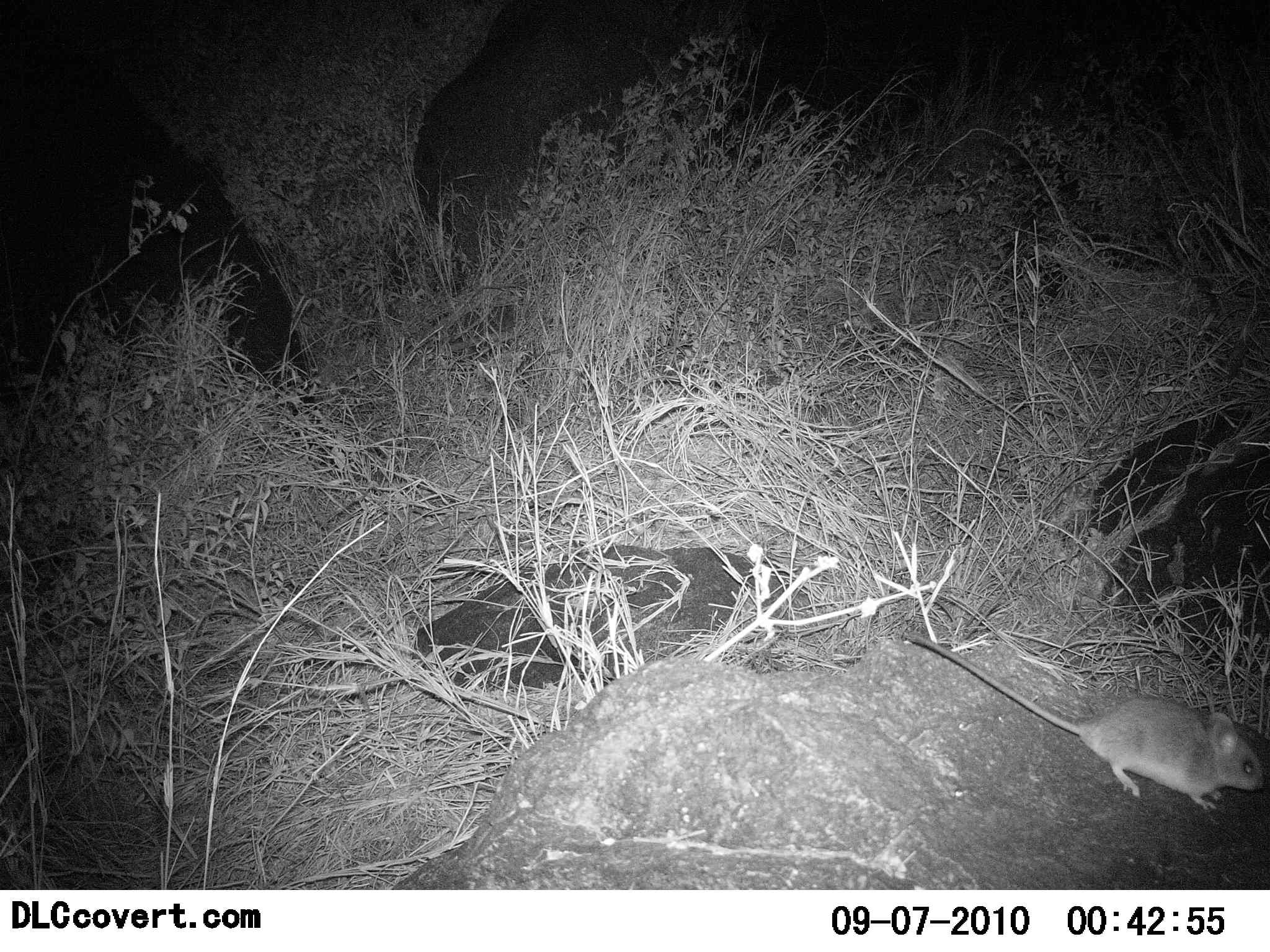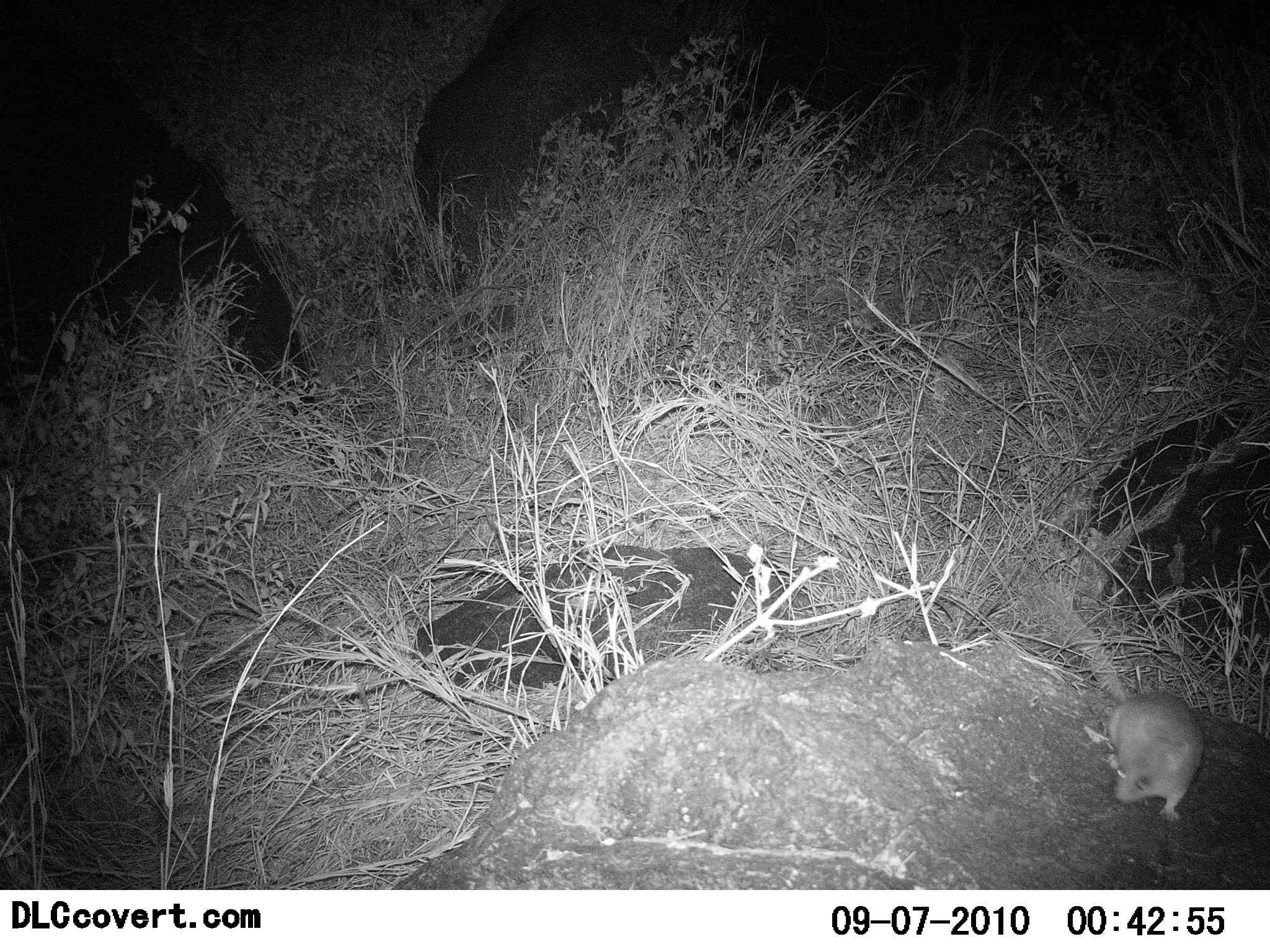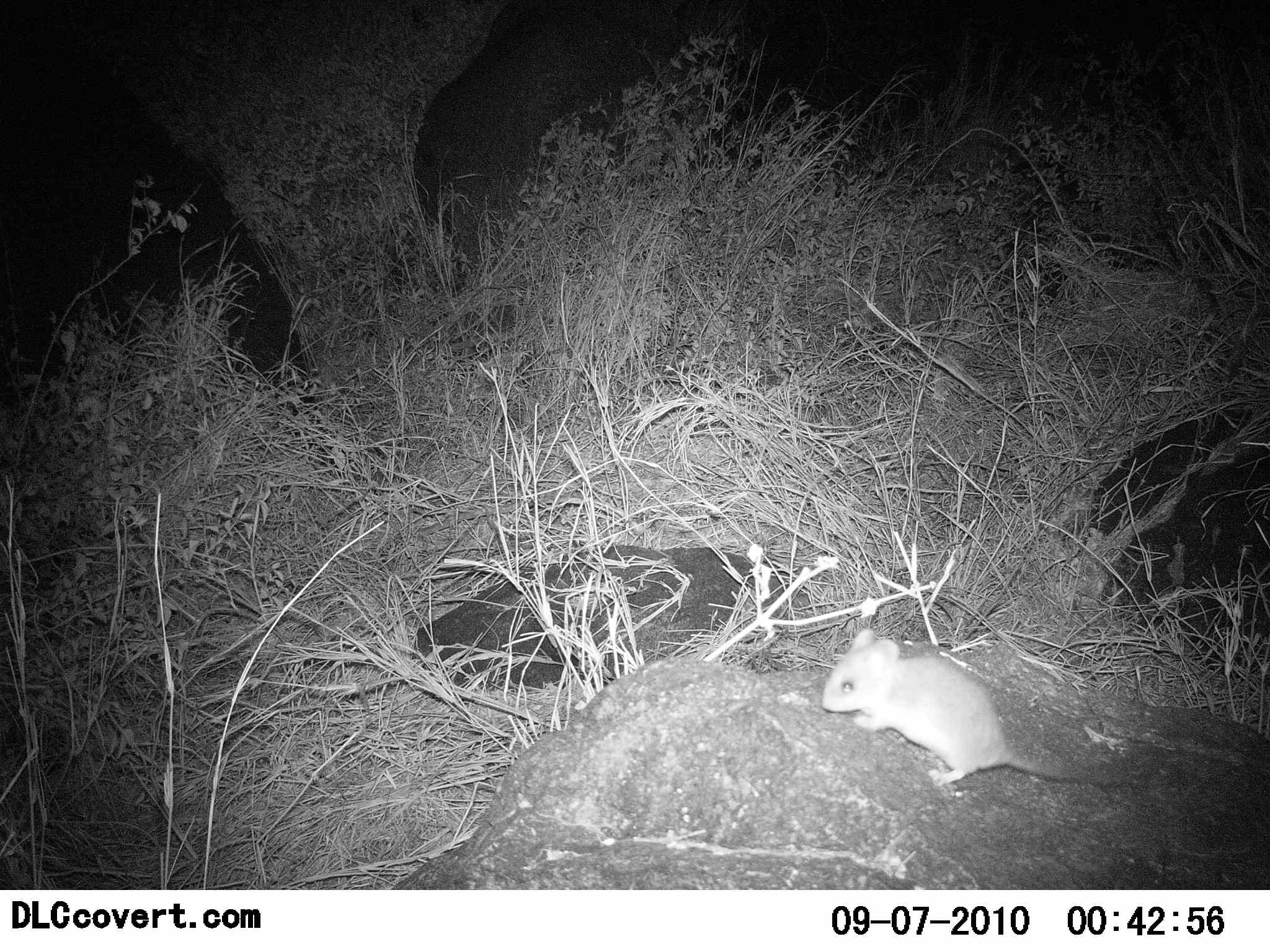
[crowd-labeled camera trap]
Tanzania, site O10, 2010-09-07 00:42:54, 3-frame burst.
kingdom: Animalia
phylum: Chordata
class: Mammalia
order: Rodentia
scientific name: Rodentia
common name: rodents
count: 1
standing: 6%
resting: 0%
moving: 88%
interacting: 0%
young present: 0%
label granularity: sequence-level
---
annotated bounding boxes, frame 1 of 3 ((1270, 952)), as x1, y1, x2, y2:
animal: 889, 607, 1267, 819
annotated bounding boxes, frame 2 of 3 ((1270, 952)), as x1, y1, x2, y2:
animal: 1087, 684, 1204, 824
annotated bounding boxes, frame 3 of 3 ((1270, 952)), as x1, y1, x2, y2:
animal: 818, 615, 1123, 798